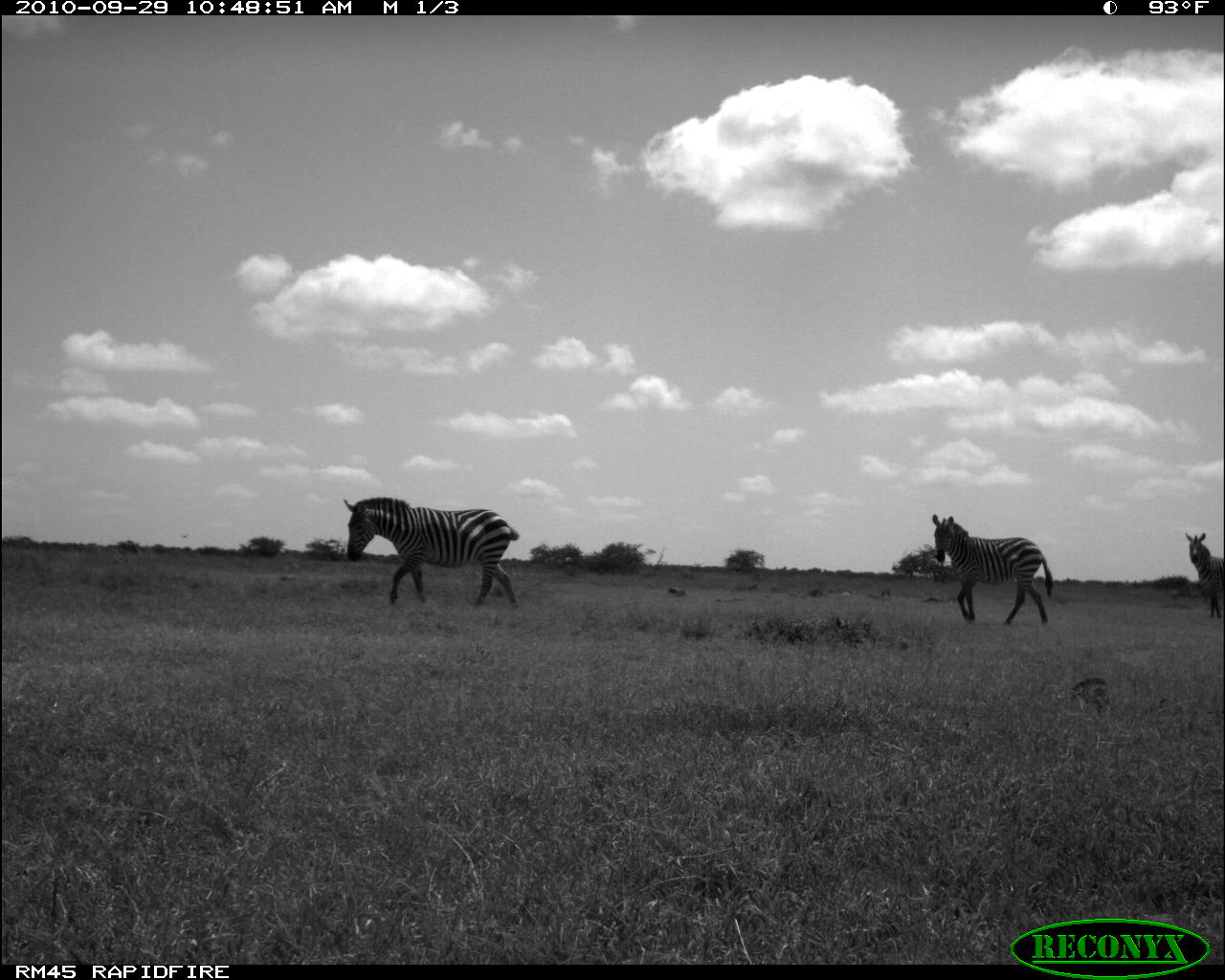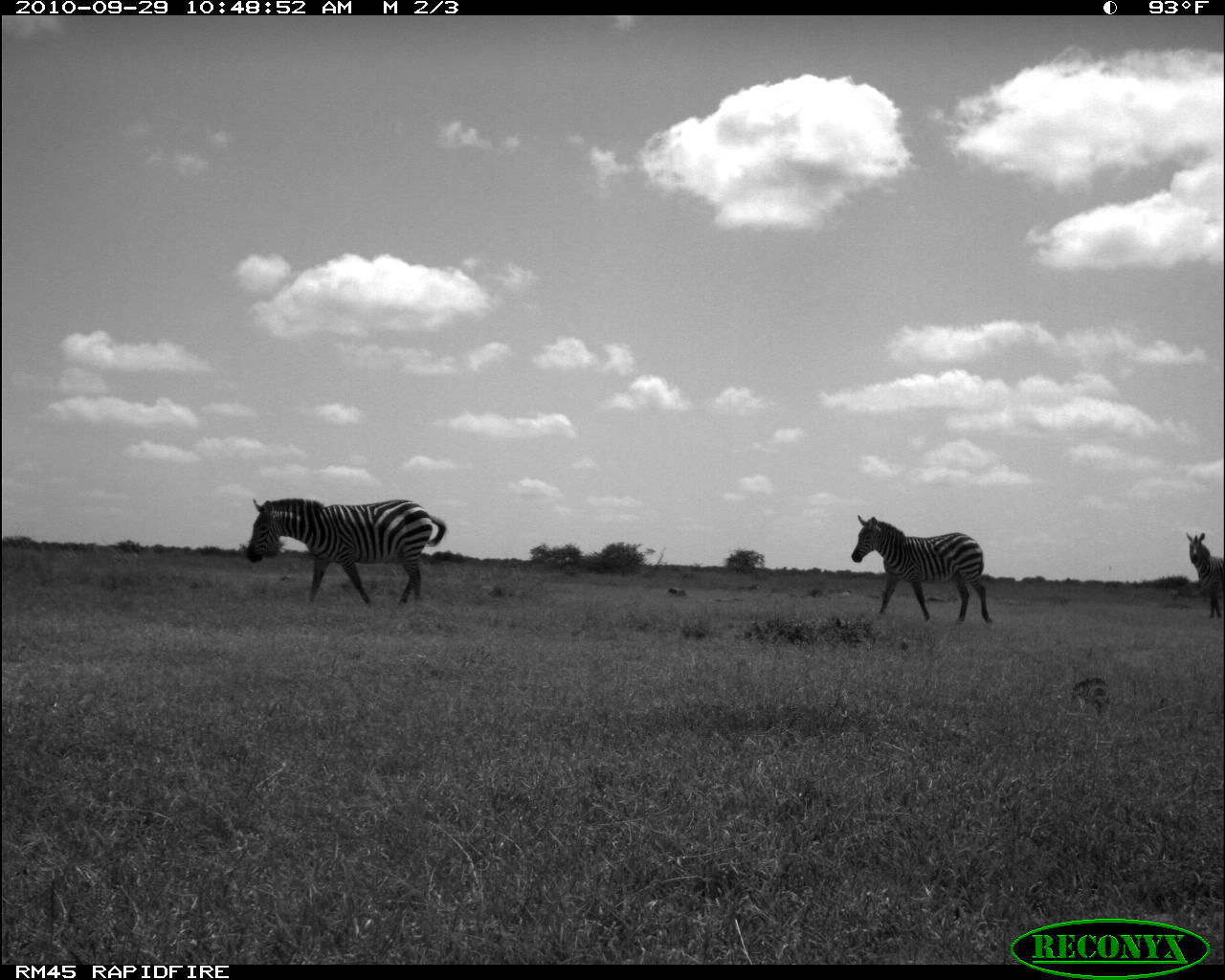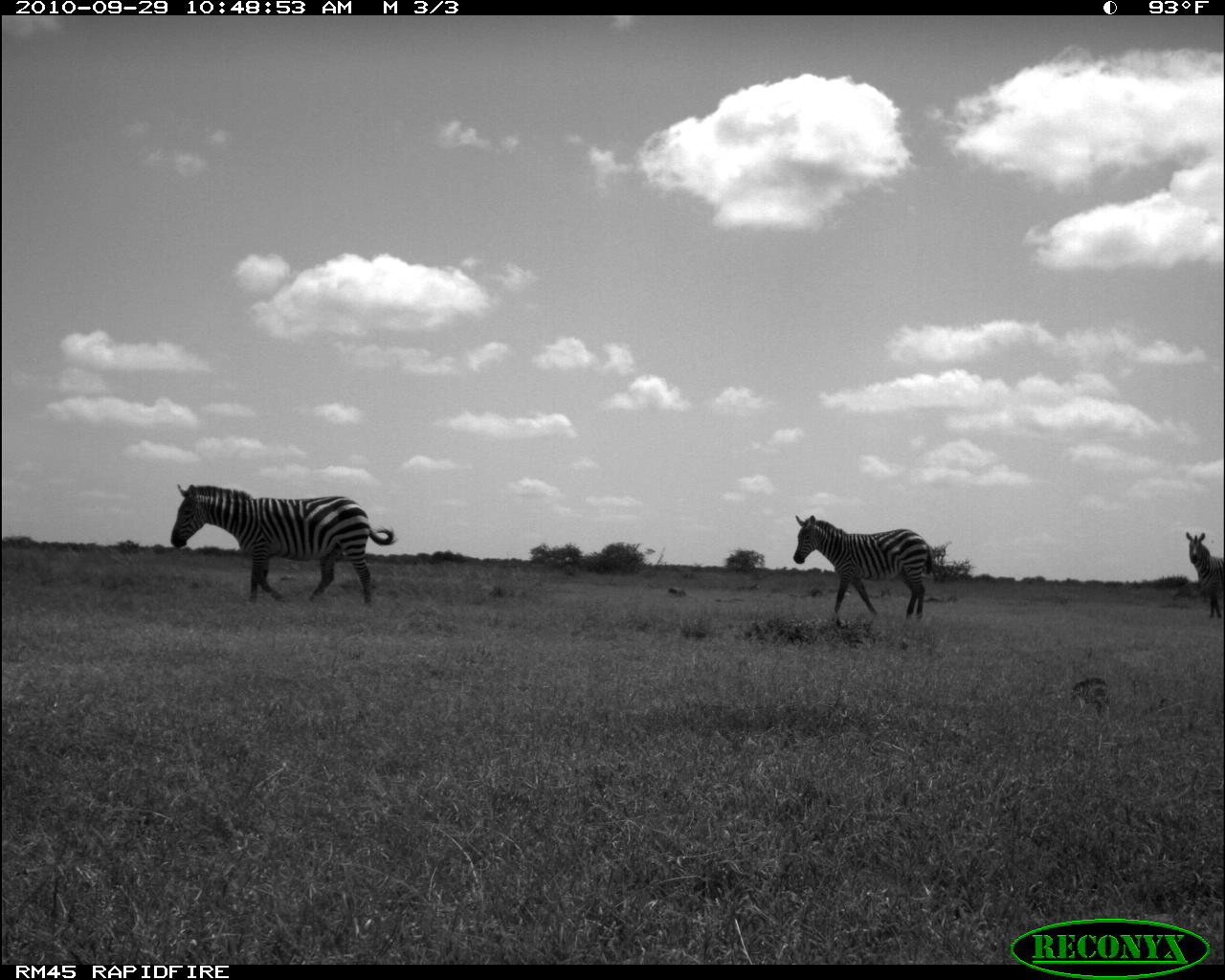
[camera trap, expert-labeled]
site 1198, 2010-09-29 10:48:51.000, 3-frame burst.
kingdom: Animalia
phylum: Chordata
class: Mammalia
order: Perissodactyla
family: Equidae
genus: Equus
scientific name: Equus quagga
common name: plains zebra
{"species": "Equus quagga (plains zebra)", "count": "3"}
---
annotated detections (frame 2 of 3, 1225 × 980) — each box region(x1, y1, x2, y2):
equus quagga: region(245, 497, 447, 607); region(850, 512, 992, 624); region(1186, 531, 1222, 619)